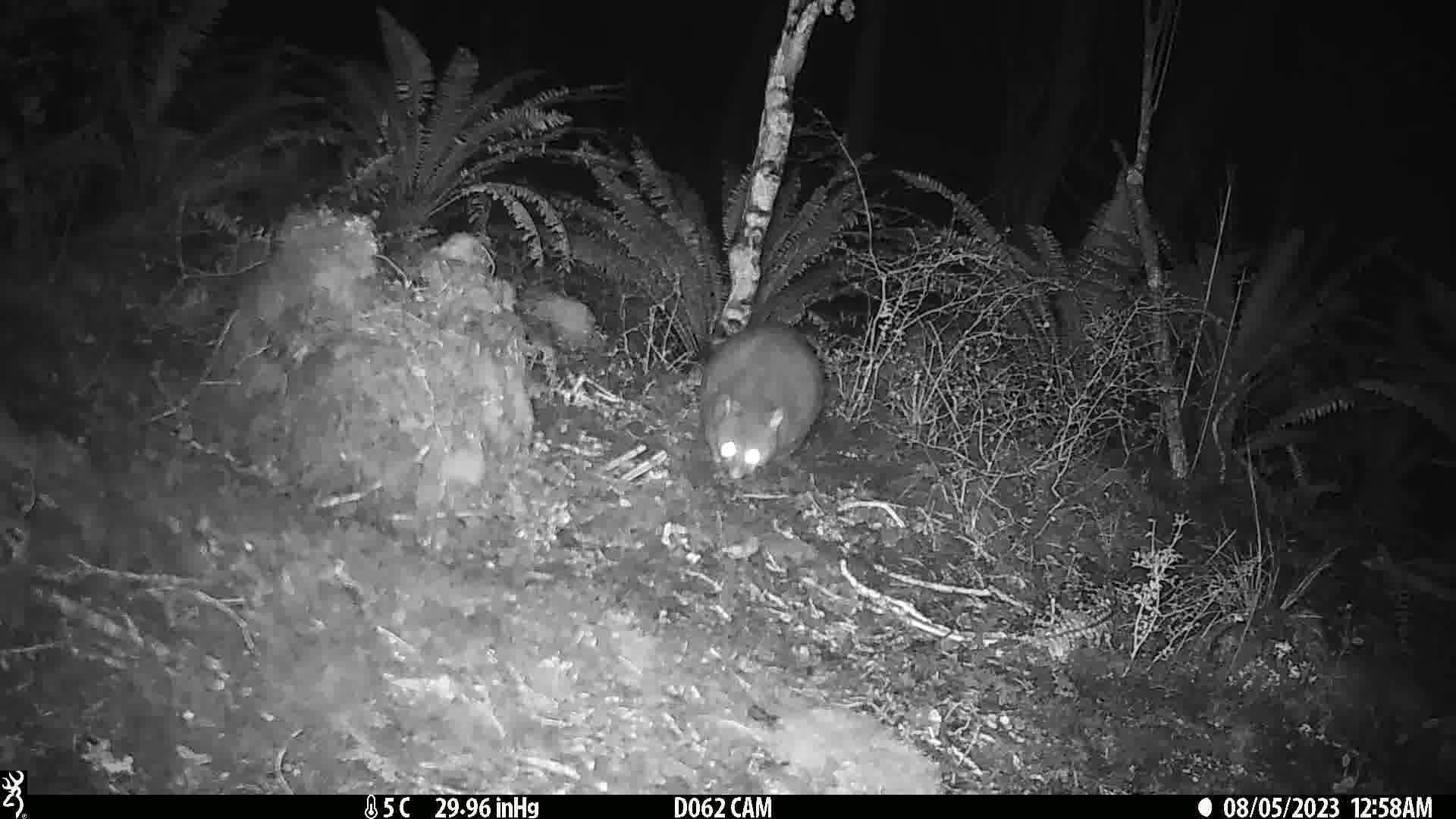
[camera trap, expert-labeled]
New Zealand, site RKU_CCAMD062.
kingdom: Animalia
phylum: Chordata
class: Mammalia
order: Diprotodontia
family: Phalangeridae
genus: Trichosurus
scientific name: Trichosurus vulpecula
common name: common brushtail possum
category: possum